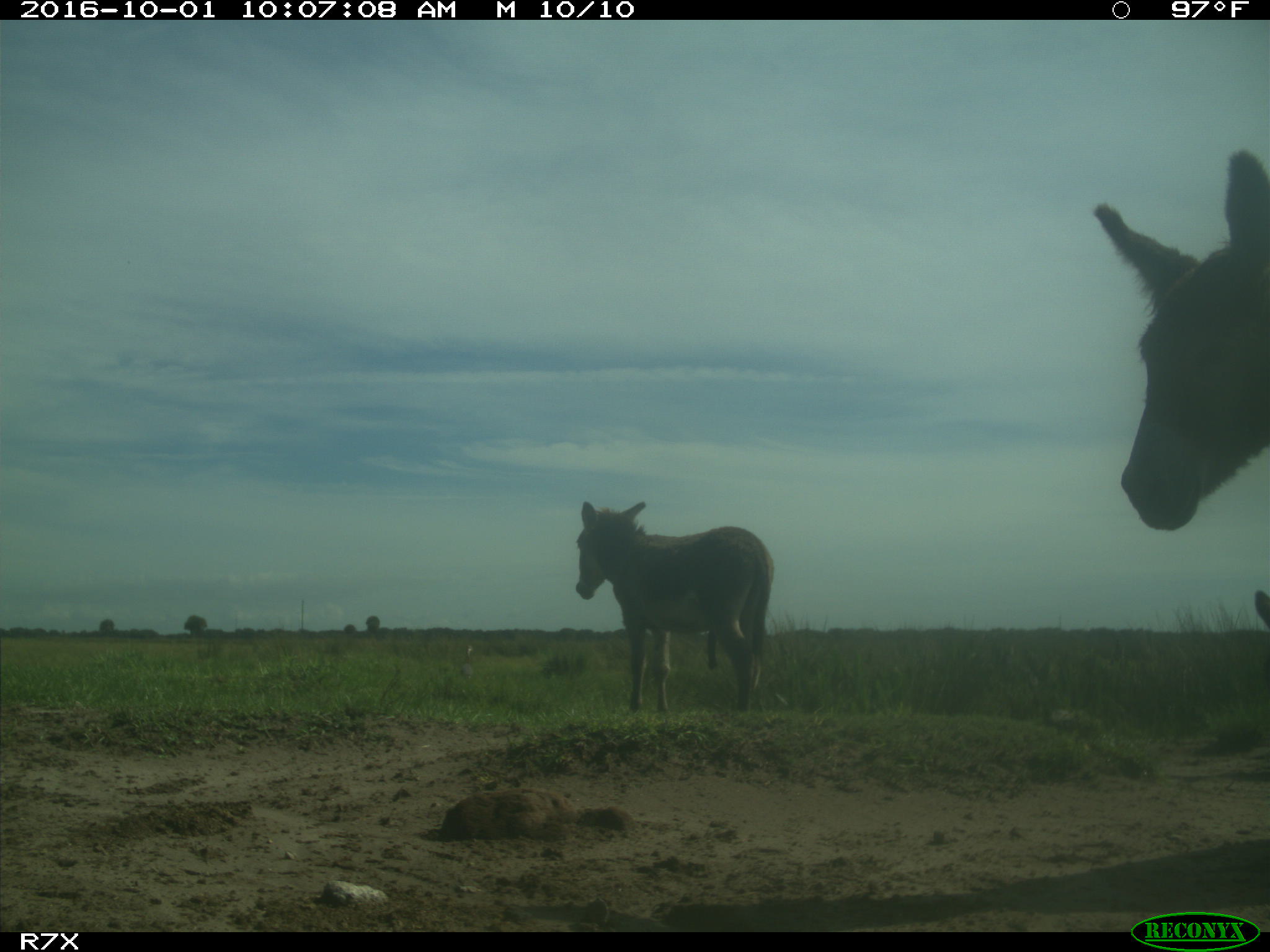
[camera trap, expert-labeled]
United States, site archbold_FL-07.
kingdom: Animalia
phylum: Chordata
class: Mammalia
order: Perissodactyla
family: Equidae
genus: Equus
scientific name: Equus africanus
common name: african wild ass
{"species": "Equus africanus (african wild ass)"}